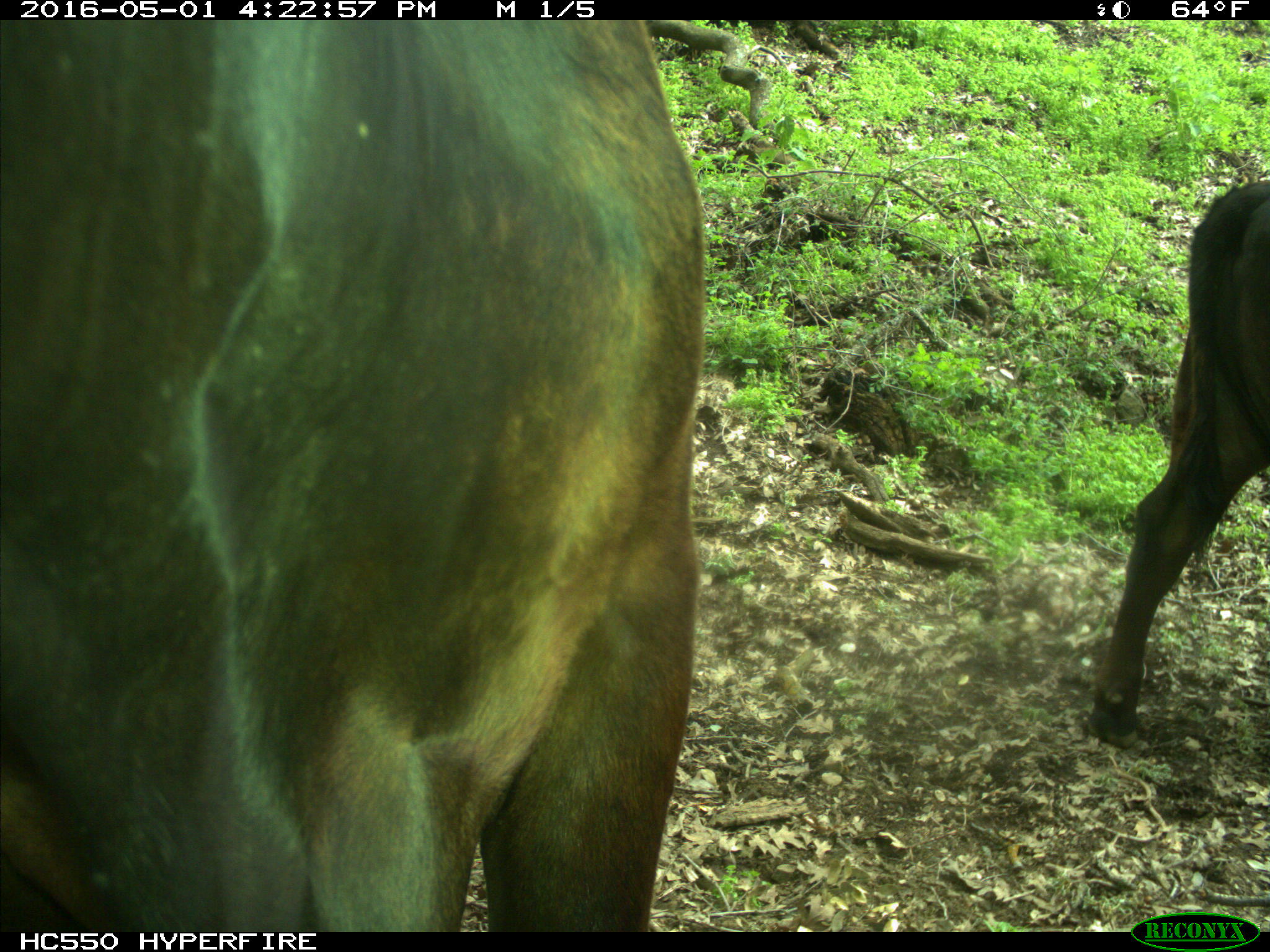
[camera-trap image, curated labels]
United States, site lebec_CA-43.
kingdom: Animalia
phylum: Chordata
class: Mammalia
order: Artiodactyla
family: Bovidae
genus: Bos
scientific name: Bos taurus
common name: domestic cow